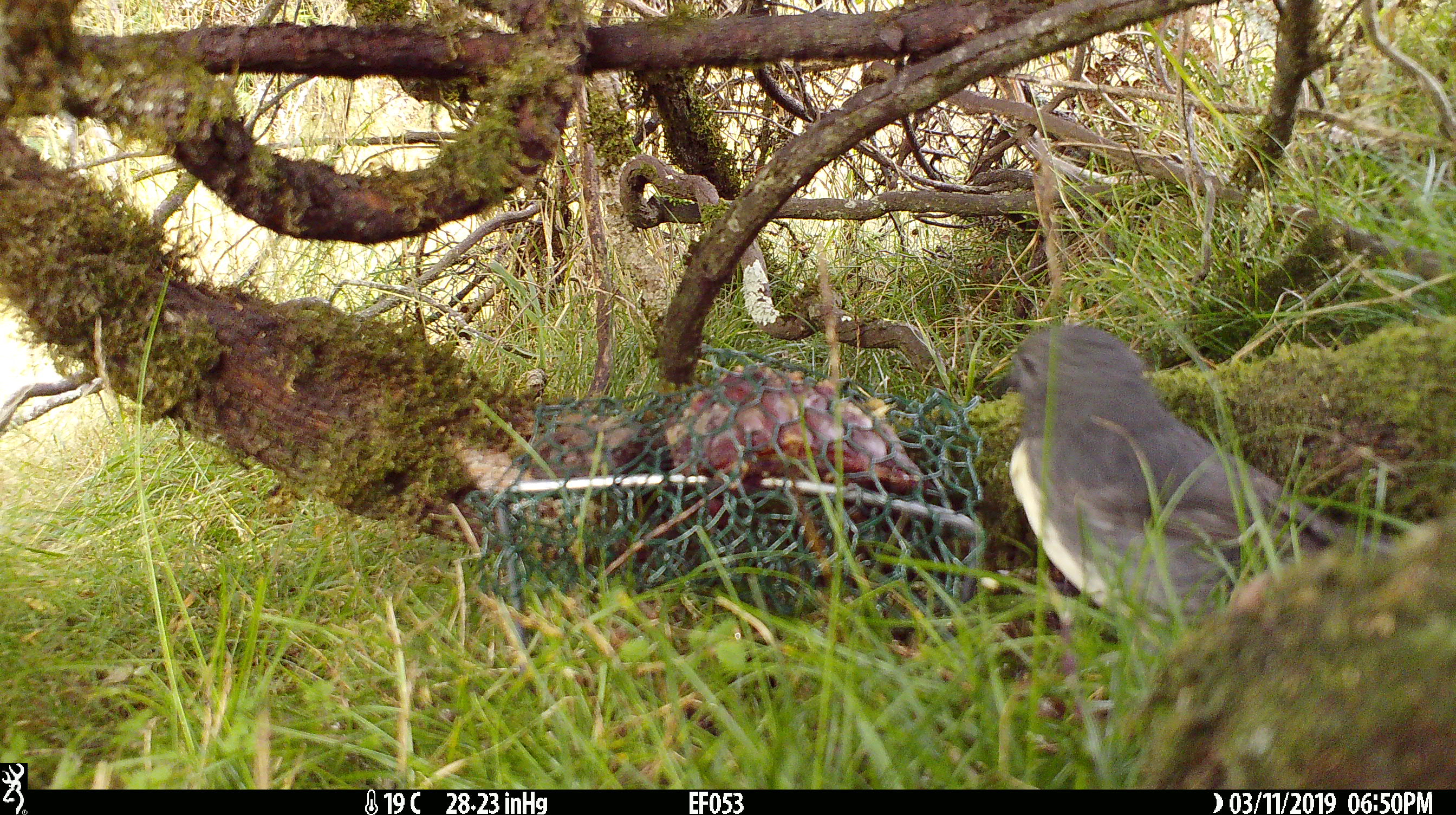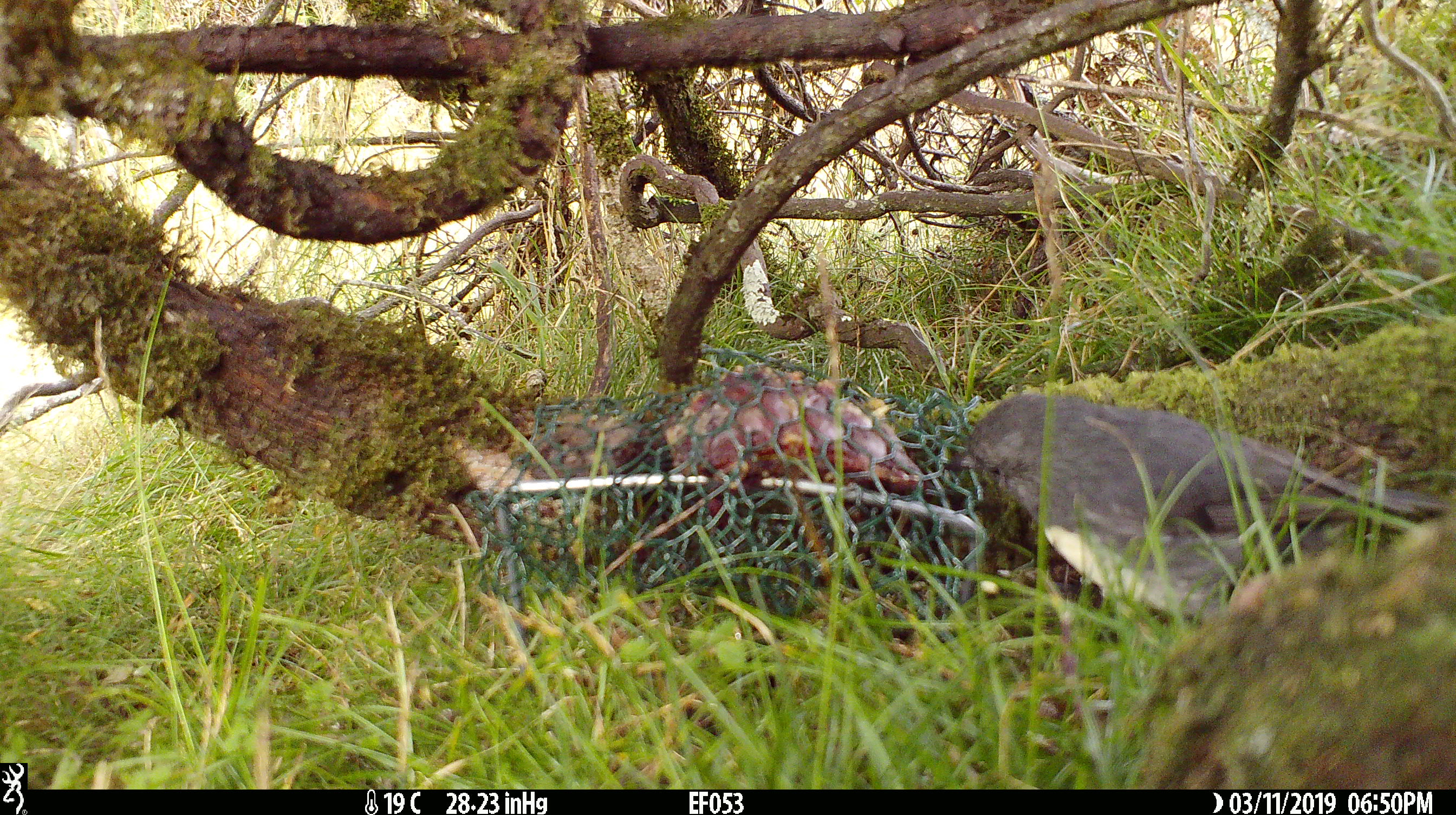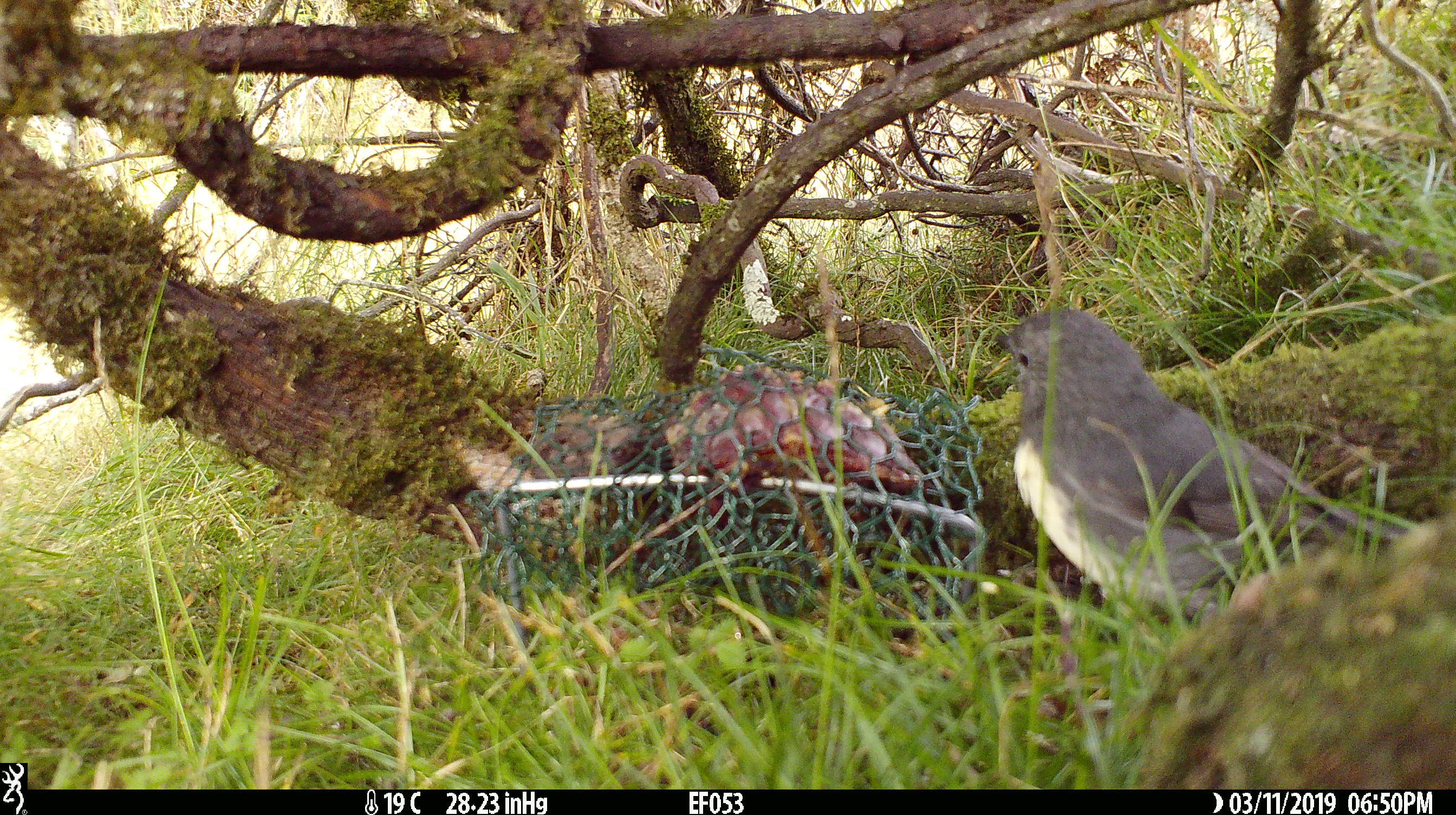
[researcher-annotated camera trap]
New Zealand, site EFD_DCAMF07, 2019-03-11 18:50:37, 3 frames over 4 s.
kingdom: Animalia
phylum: Chordata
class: Aves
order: Passeriformes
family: Petroicidae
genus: Petroica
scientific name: Petroica australis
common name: new zealand robin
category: robin